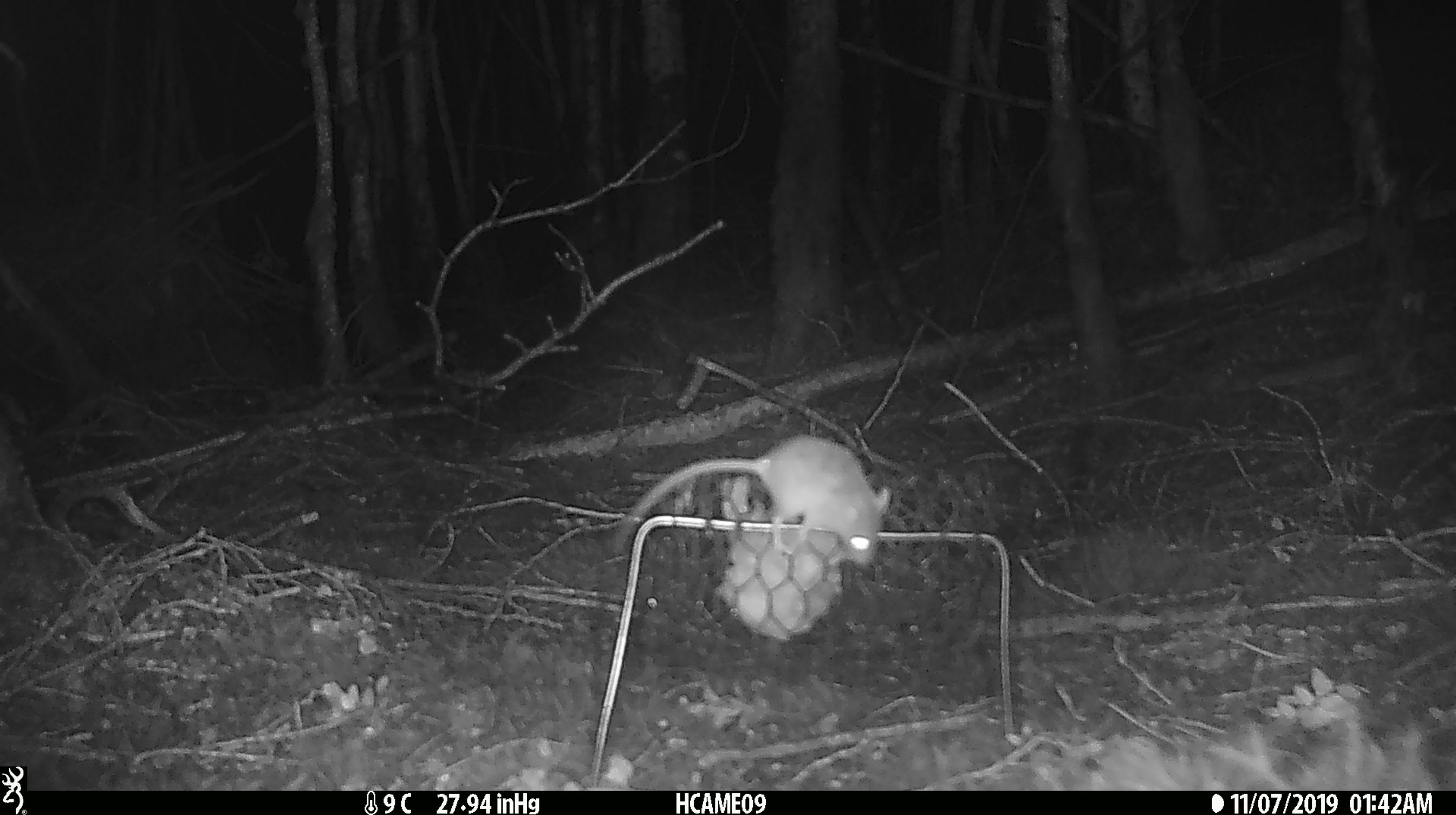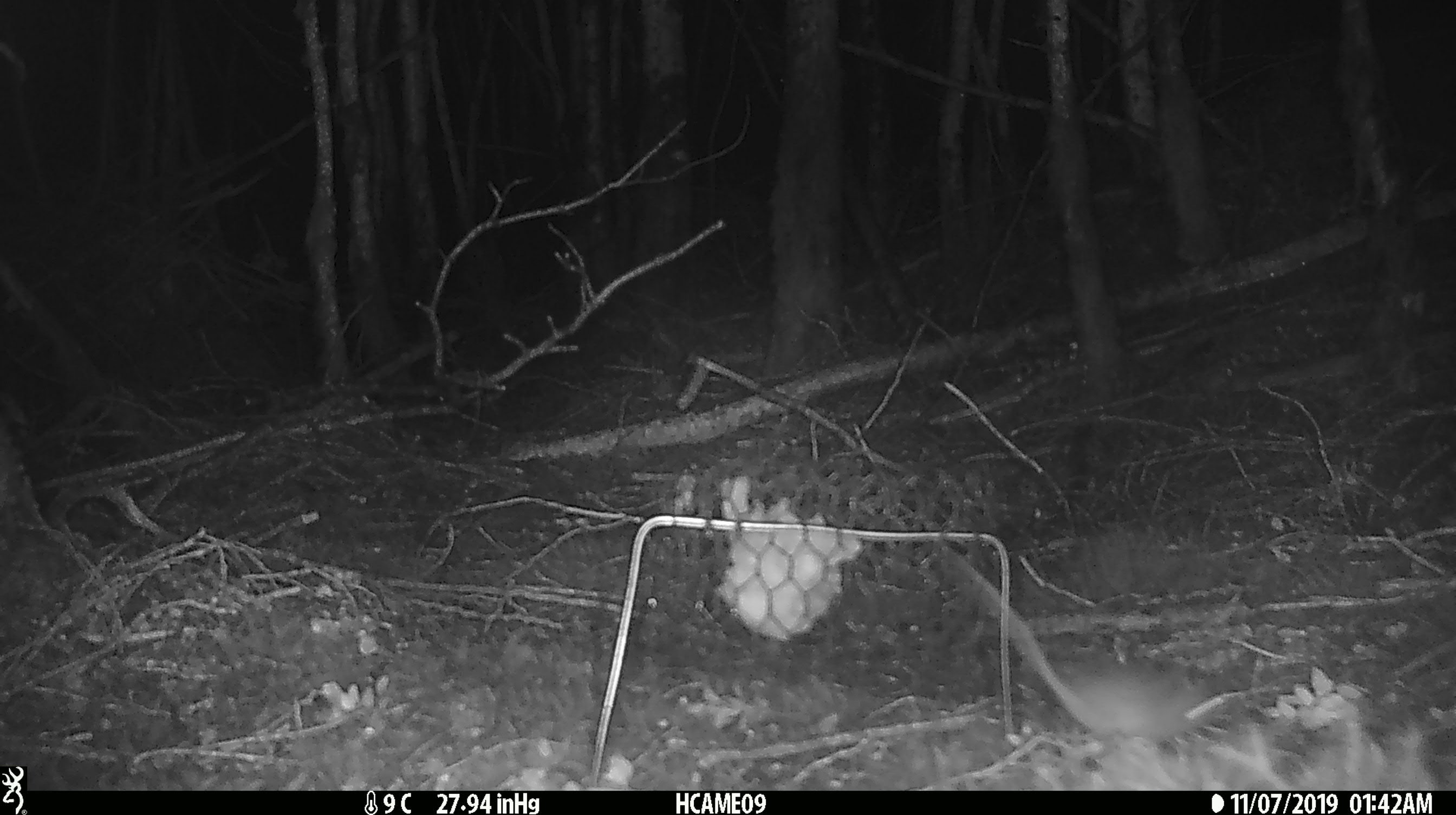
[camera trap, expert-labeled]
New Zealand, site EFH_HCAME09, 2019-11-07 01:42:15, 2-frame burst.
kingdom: Animalia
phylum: Chordata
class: Mammalia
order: Rodentia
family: Muridae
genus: Mus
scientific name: Mus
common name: mouse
Mouse (Mus).